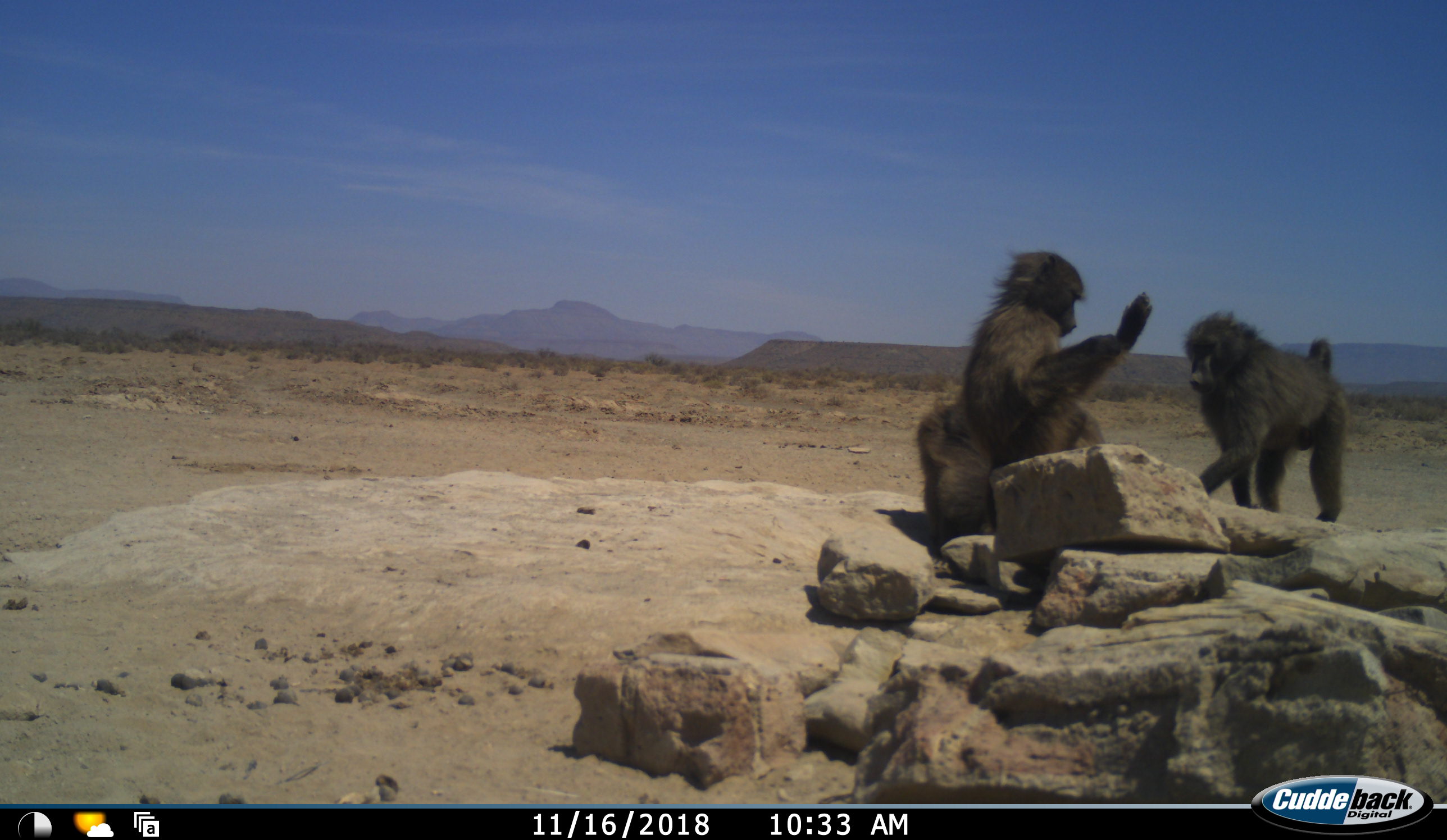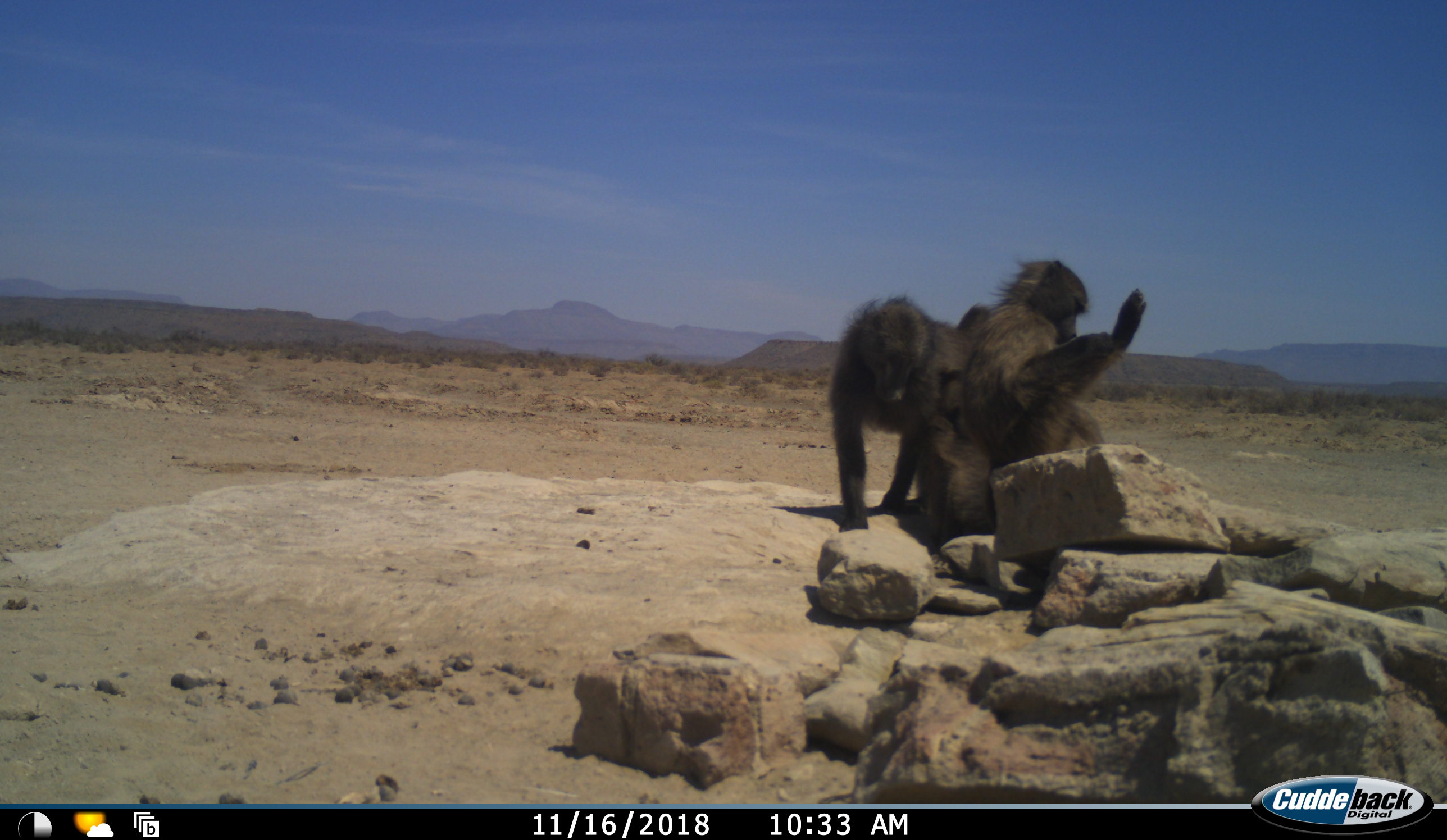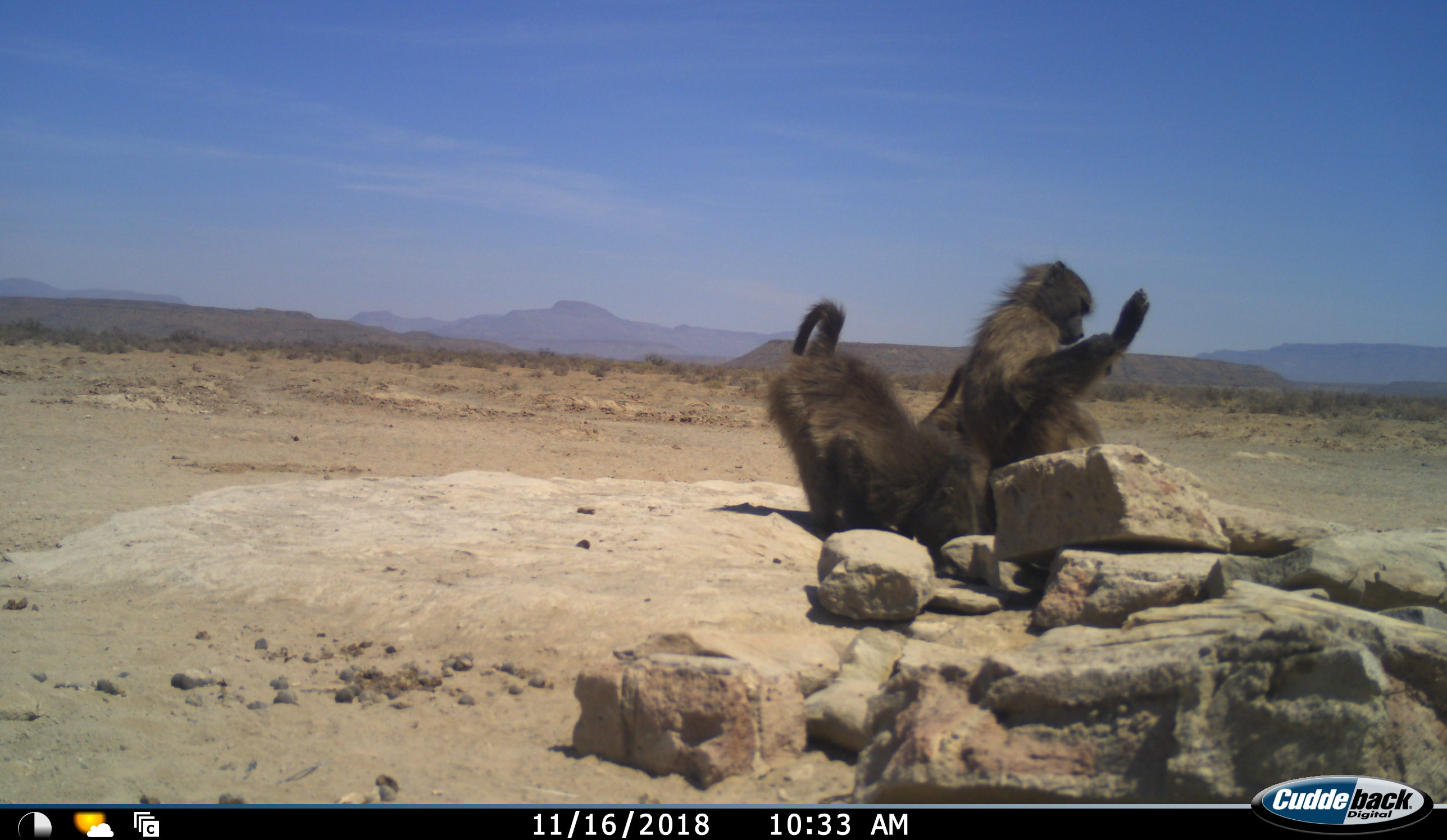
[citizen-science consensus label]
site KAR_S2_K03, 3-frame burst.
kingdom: Animalia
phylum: Chordata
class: Mammalia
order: Primates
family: Cercopithecidae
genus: Papio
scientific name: Papio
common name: baboon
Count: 3.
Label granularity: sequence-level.